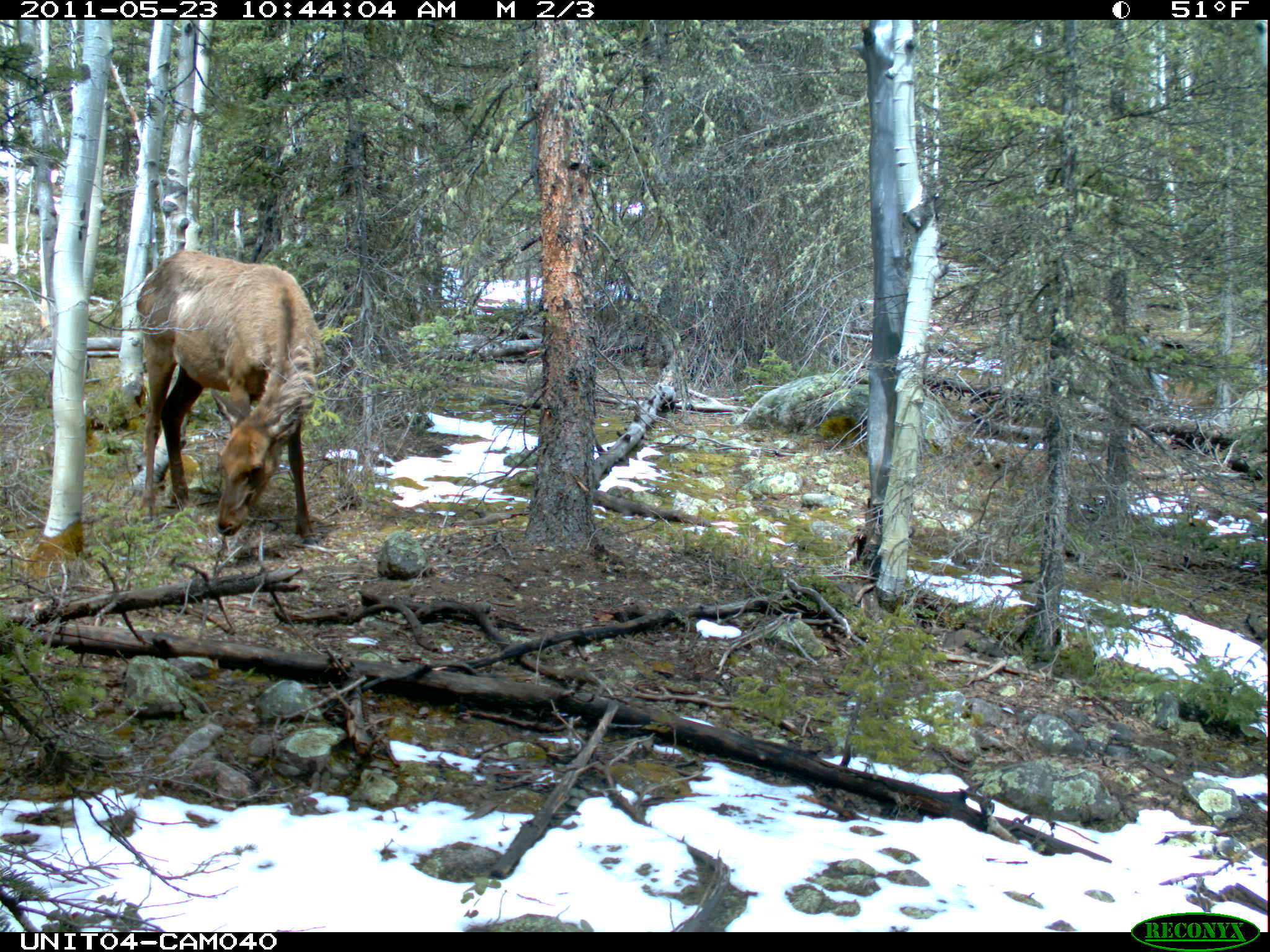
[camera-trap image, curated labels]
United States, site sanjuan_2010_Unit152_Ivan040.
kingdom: Animalia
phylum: Chordata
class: Mammalia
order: Artiodactyla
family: Cervidae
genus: Cervus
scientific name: Cervus elaphus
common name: red deer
Cervus elaphus (red deer).